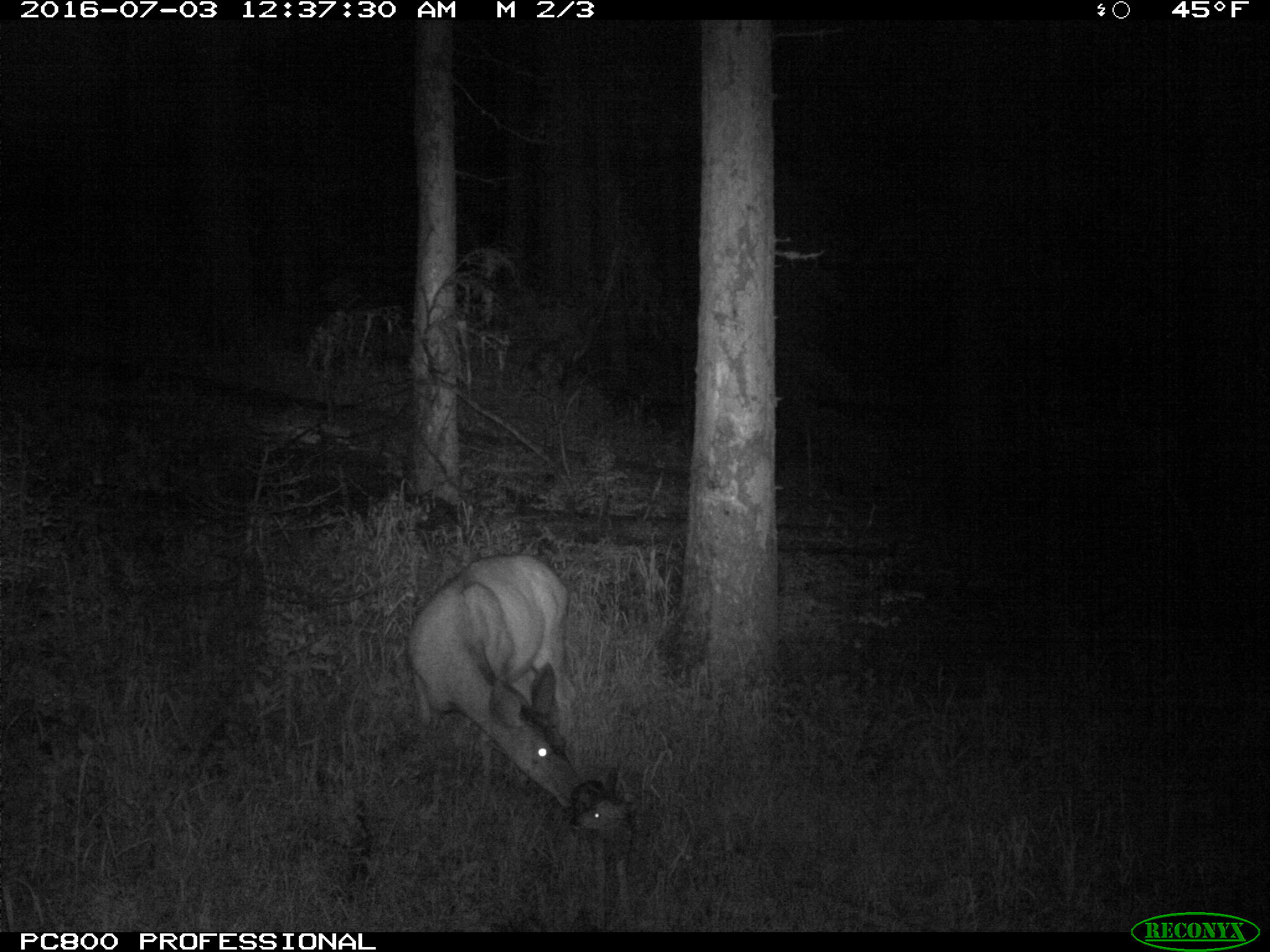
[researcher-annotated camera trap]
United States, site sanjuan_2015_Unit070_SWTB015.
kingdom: Animalia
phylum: Chordata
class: Mammalia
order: Artiodactyla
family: Cervidae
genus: Odocoileus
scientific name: Odocoileus hemionus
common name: mule deer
Odocoileus hemionus (mule deer).